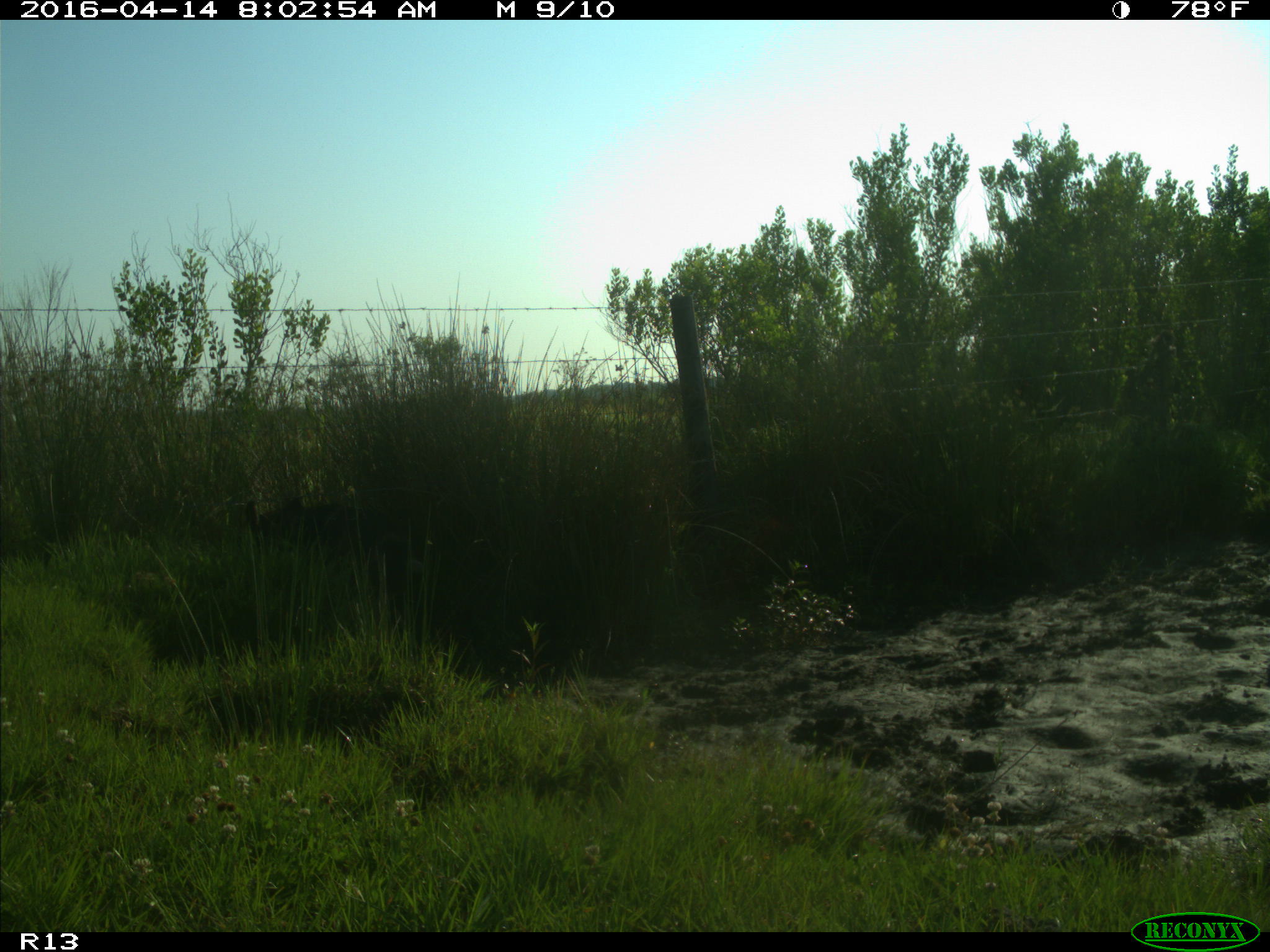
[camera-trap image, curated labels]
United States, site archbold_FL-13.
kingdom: Animalia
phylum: Chordata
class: Mammalia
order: Artiodactyla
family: Suidae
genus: Sus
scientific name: Sus scrofa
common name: wild boar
Sus scrofa (wild boar).